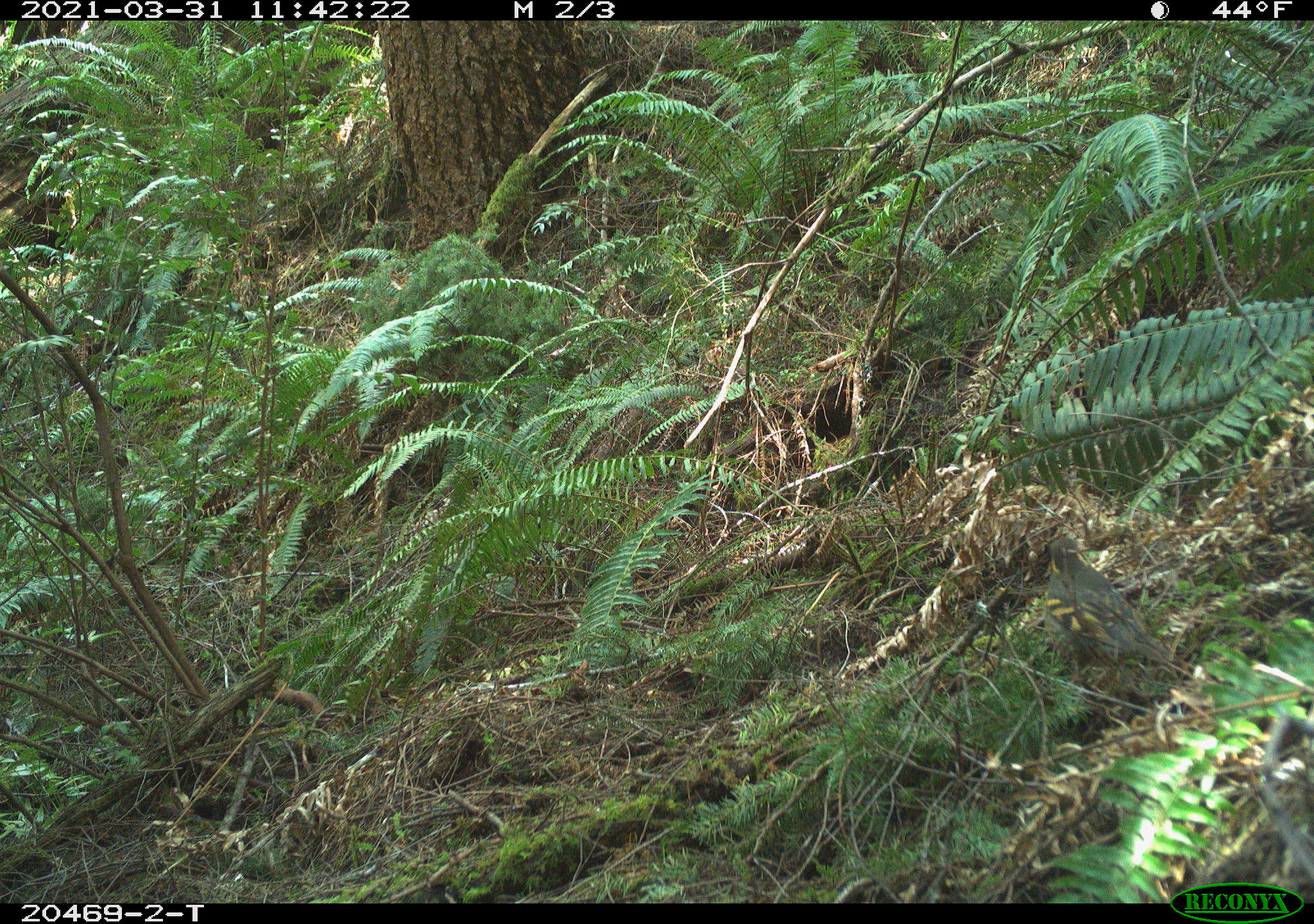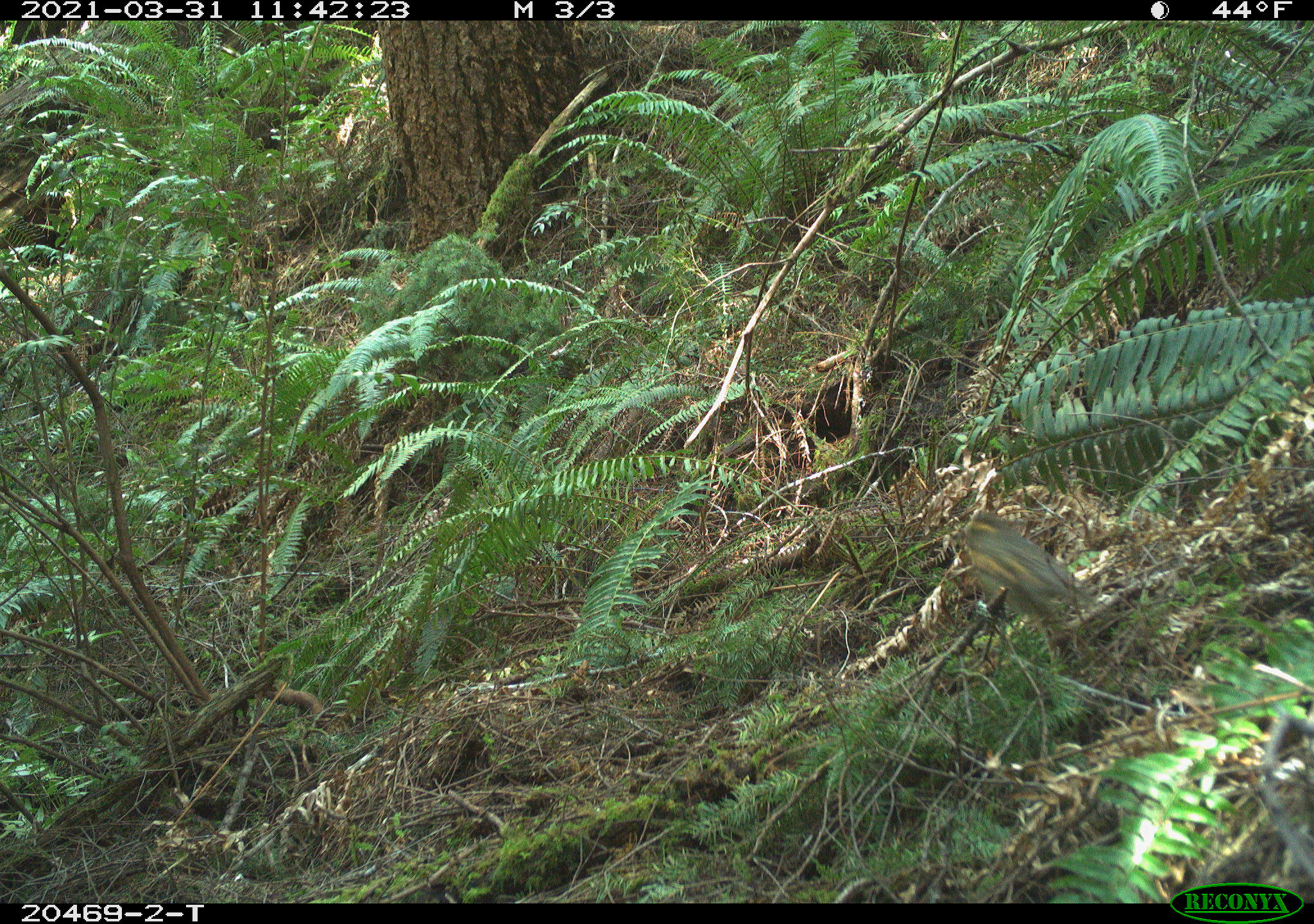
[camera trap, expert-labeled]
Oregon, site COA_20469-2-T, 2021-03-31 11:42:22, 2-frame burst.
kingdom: Animalia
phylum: Chordata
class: Aves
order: Passeriformes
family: Turdidae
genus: Ixoreus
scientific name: Ixoreus naevius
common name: varied thrush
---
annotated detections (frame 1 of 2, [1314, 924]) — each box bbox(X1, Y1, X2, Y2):
varied thrush: bbox(988, 493, 1244, 723)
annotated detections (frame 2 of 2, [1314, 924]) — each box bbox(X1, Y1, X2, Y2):
varied thrush: bbox(920, 474, 1155, 681)